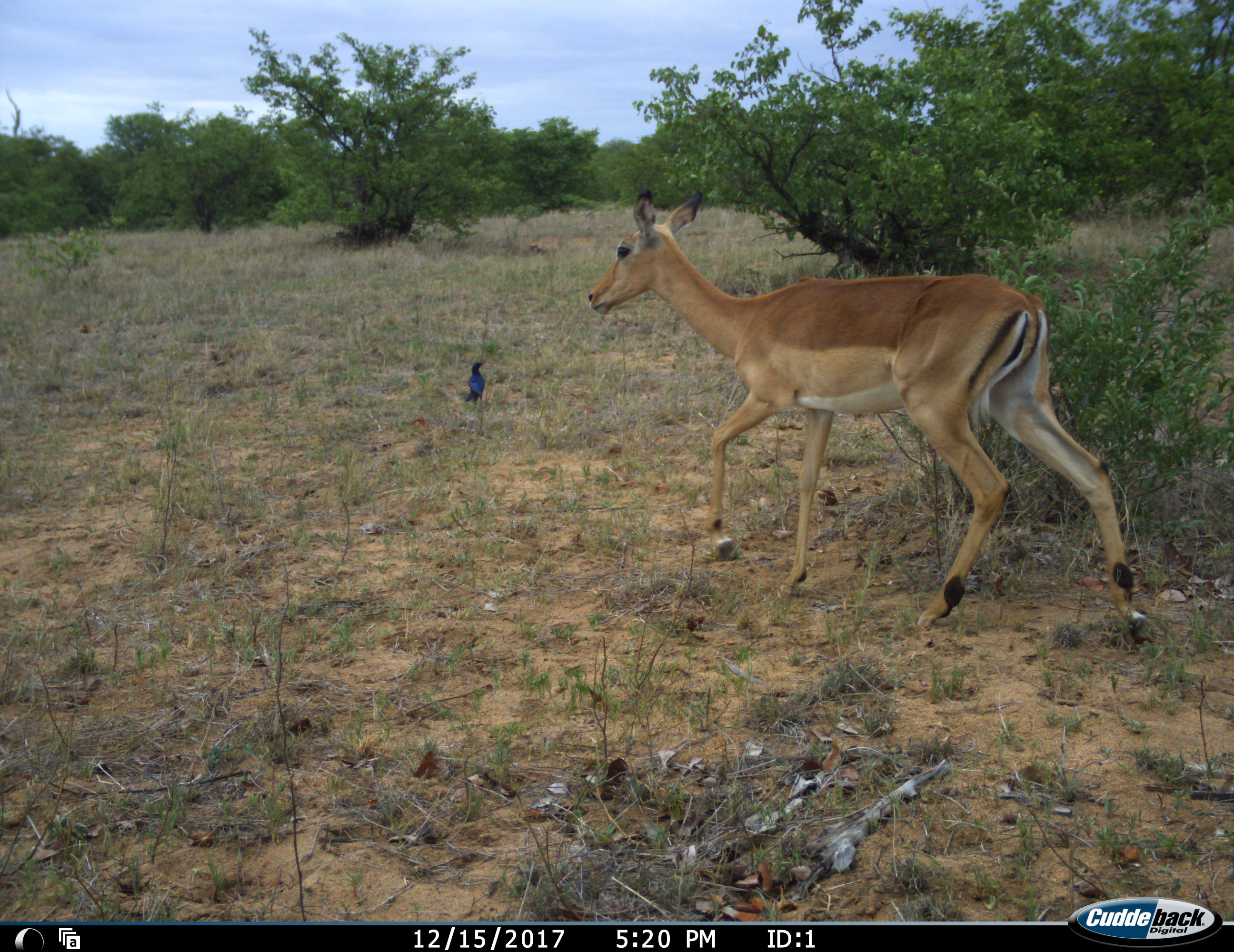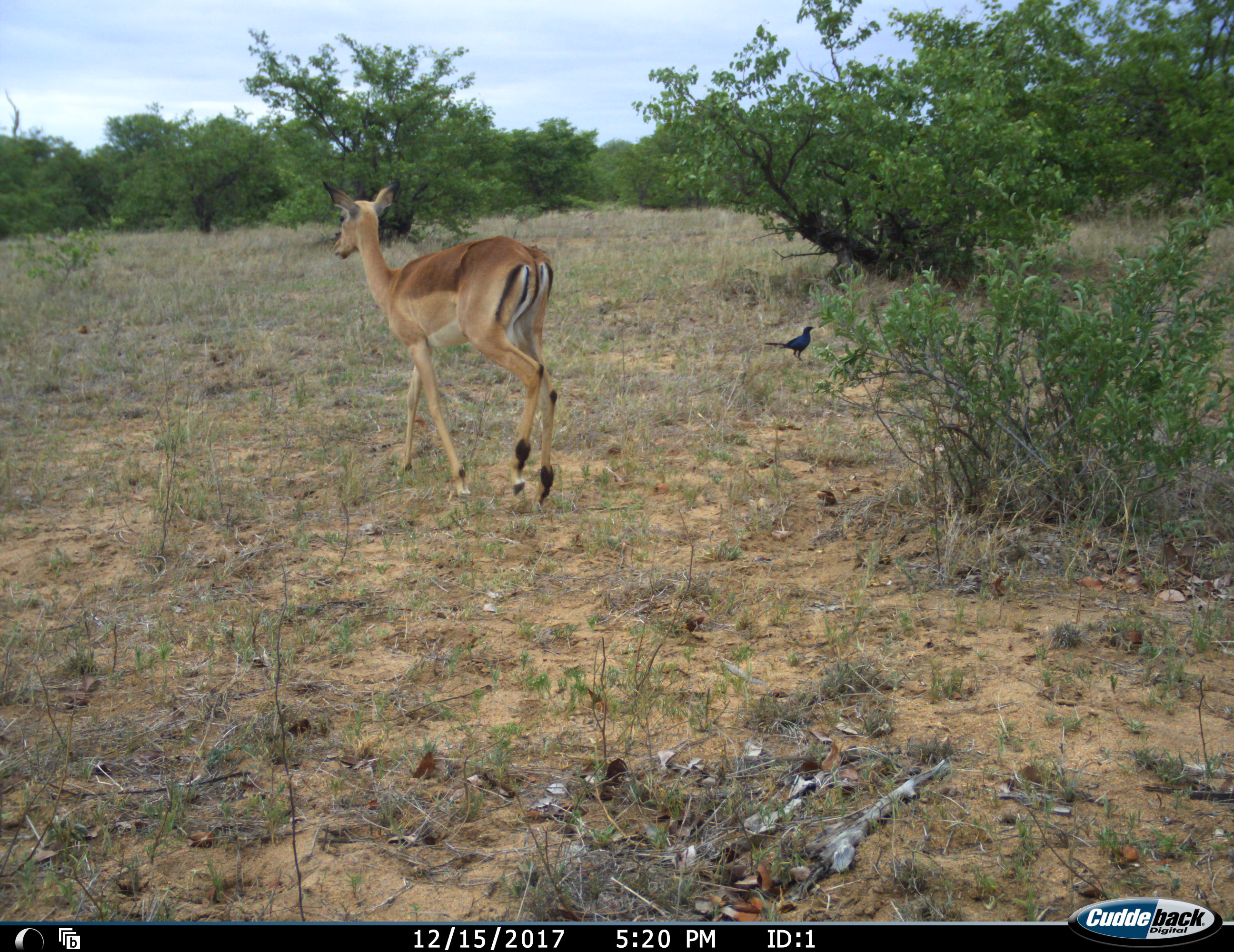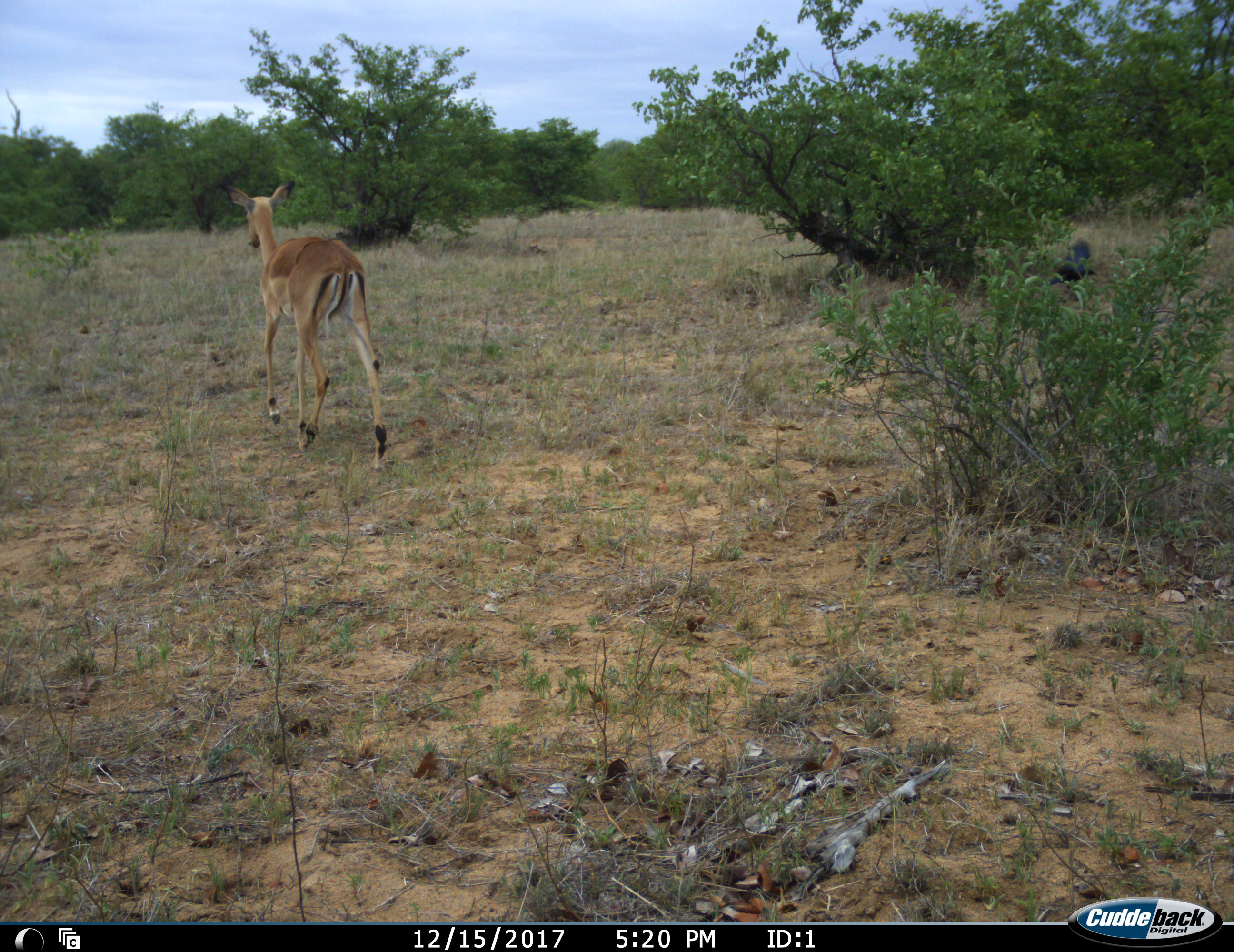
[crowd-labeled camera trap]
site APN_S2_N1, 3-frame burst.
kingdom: Animalia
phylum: Chordata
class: Aves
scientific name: Aves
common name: bird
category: birdother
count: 1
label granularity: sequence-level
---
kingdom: Animalia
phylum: Chordata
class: Mammalia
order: Artiodactyla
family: Bovidae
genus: Aepyceros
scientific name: Aepyceros melampus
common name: impala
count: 1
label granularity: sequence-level